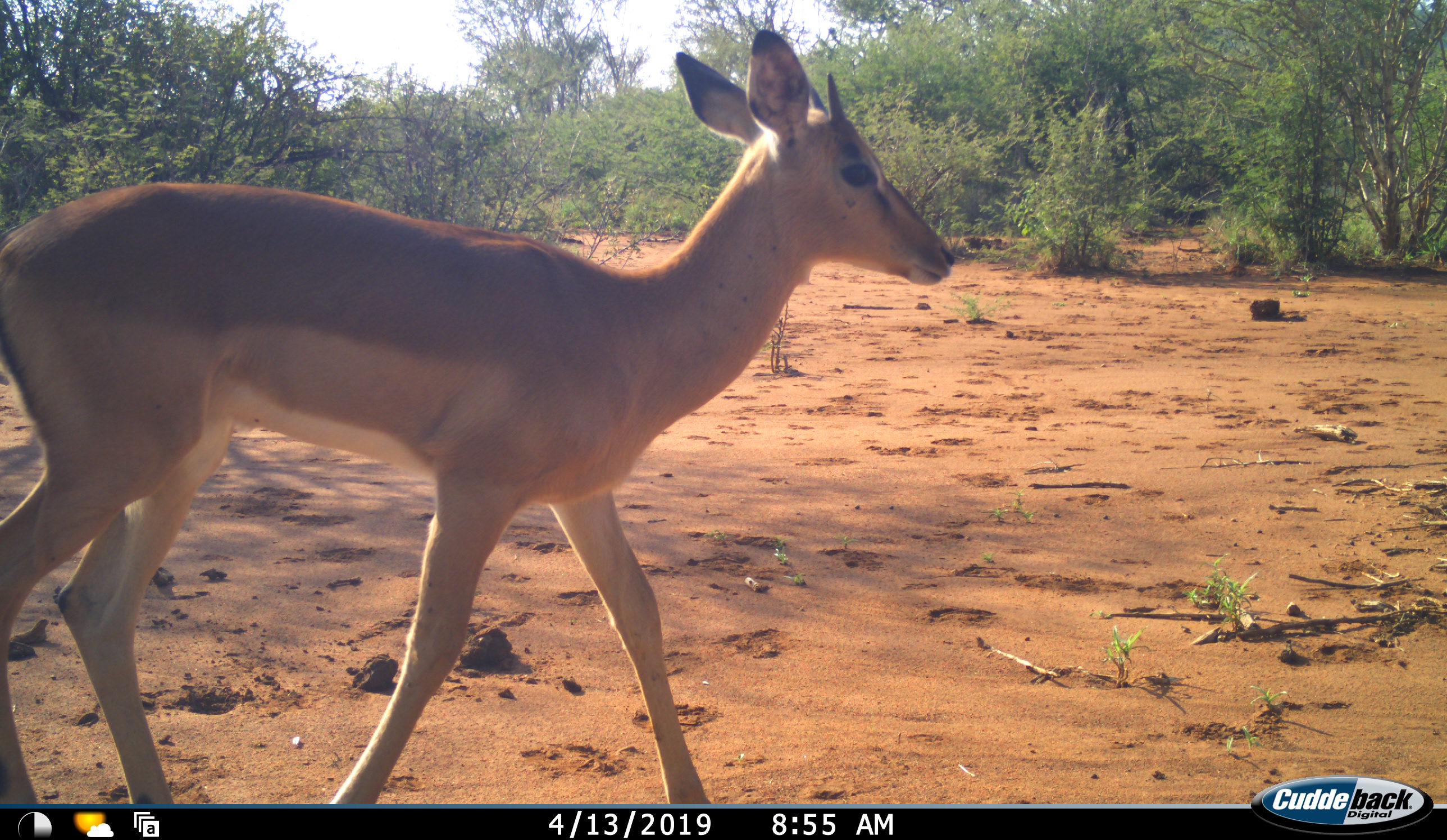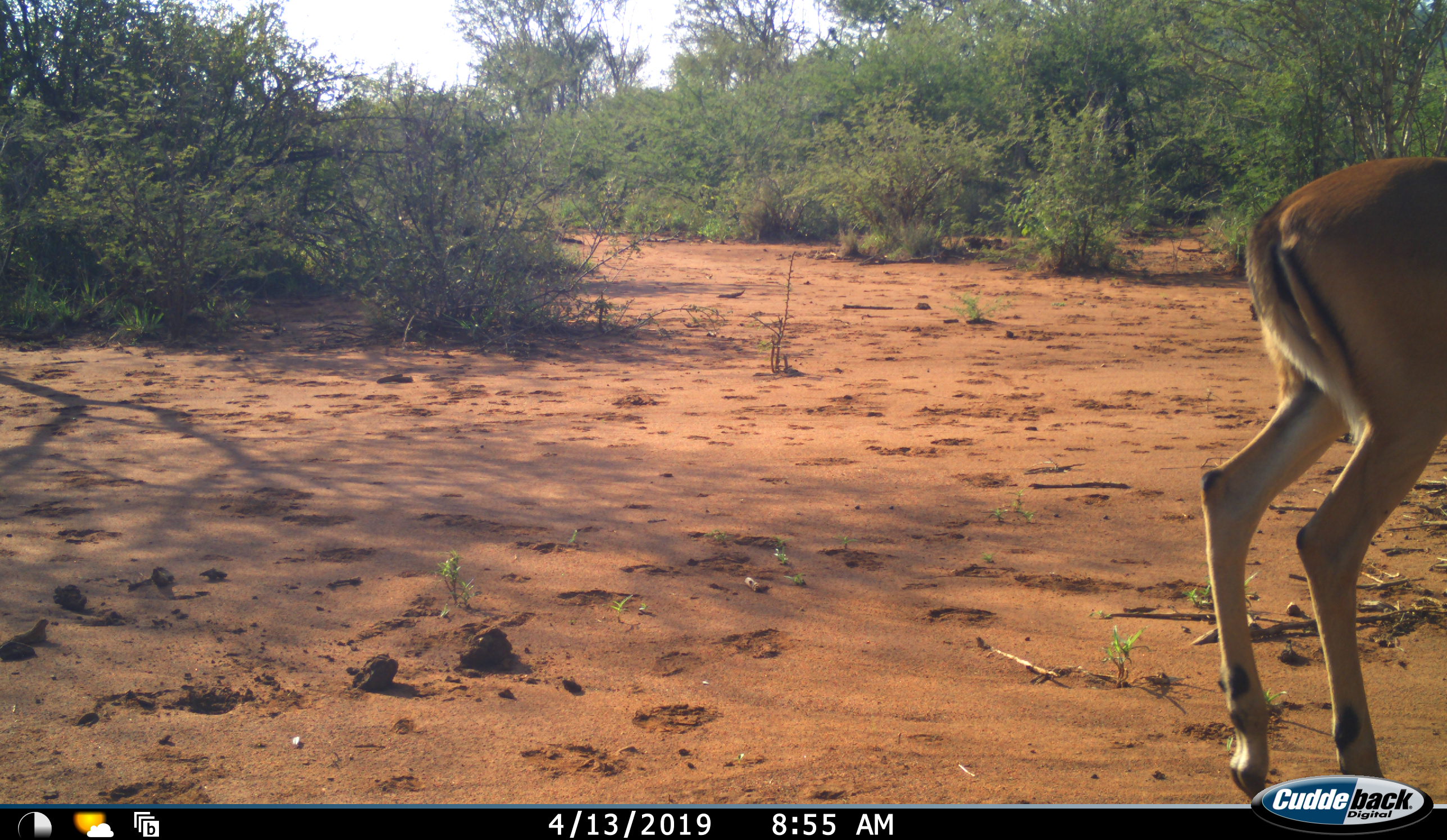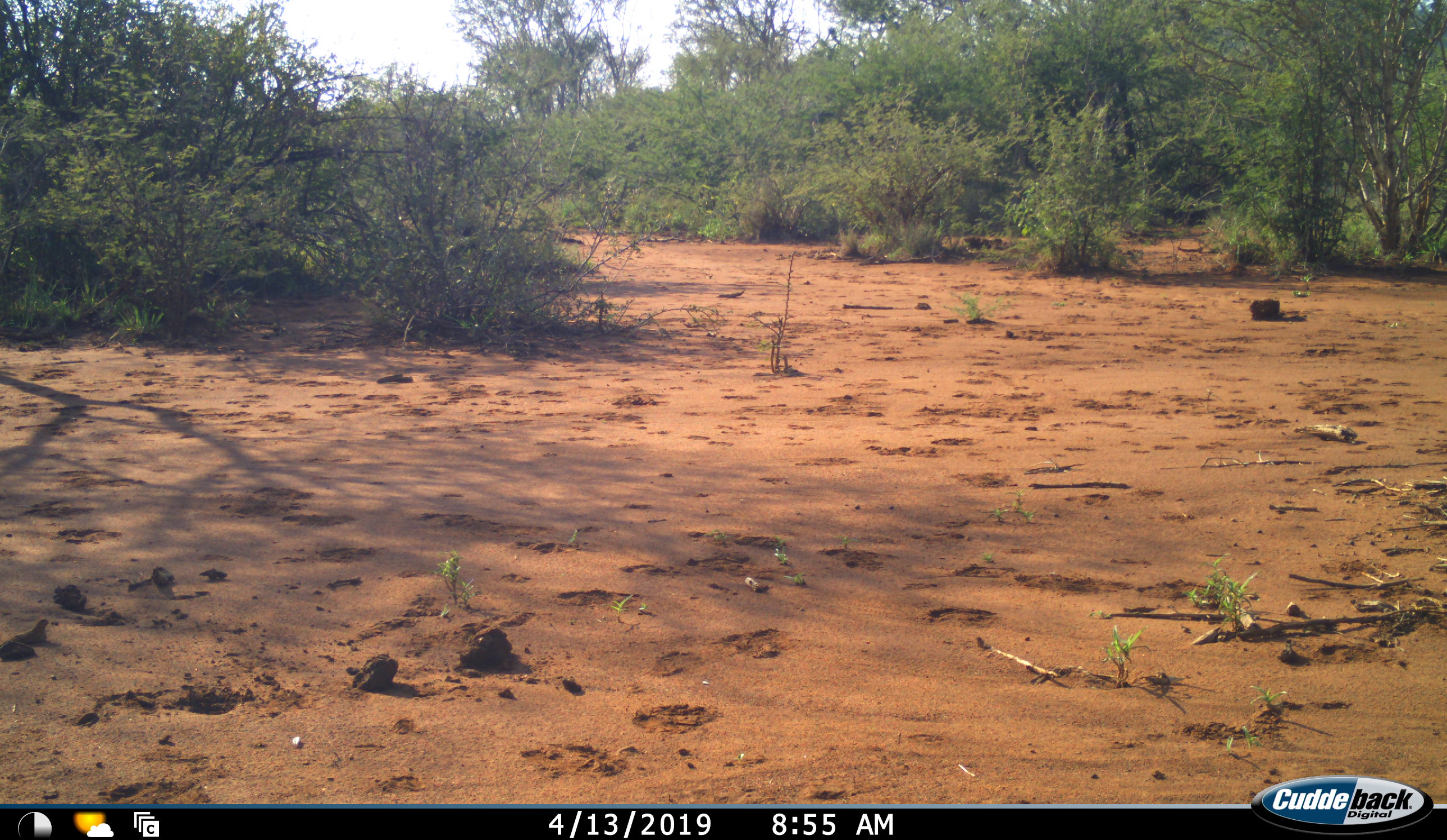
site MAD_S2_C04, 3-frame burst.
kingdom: Animalia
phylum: Chordata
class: Mammalia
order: Artiodactyla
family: Bovidae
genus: Aepyceros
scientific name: Aepyceros melampus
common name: impala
Impala (Aepyceros melampus), count 1. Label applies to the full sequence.